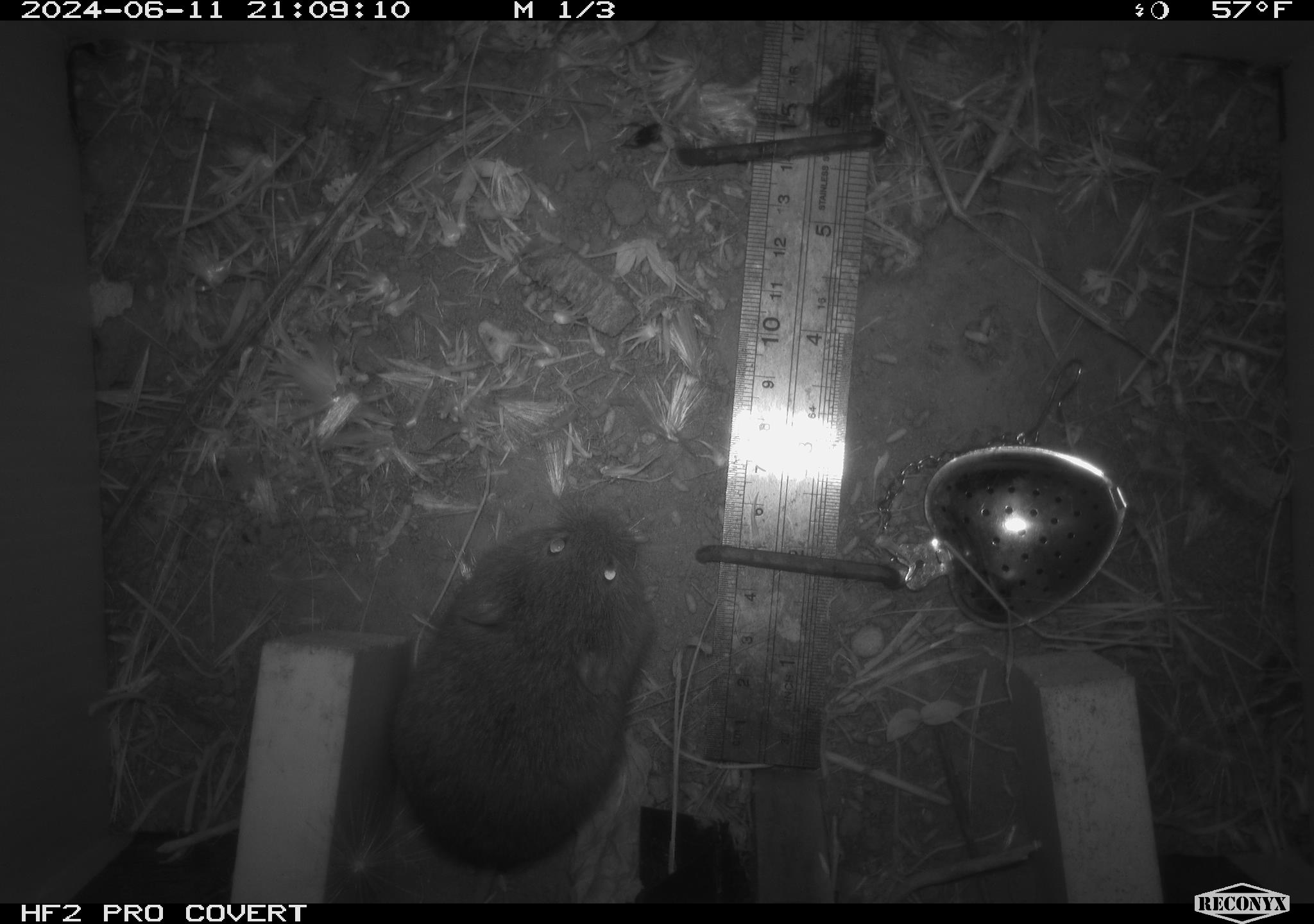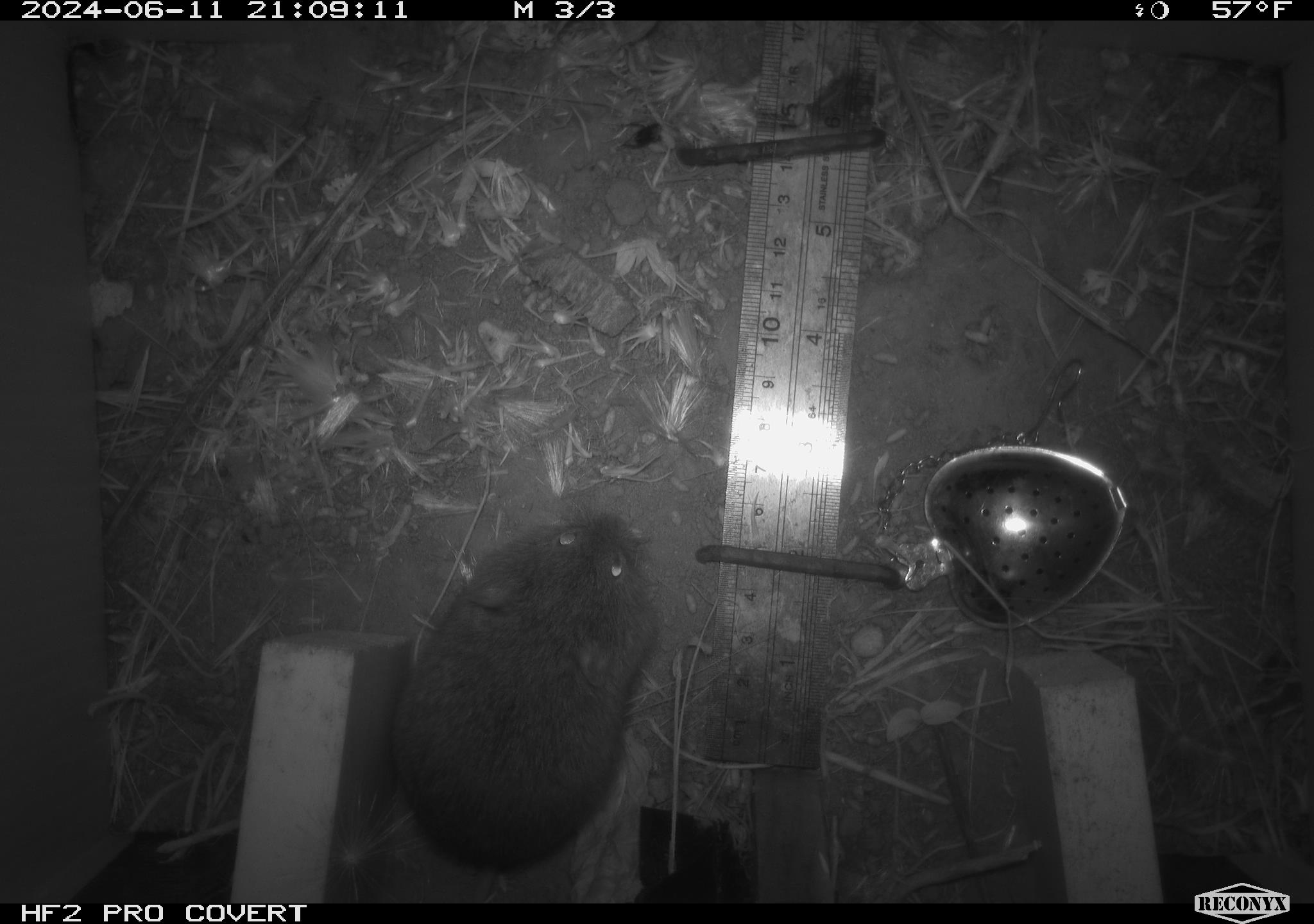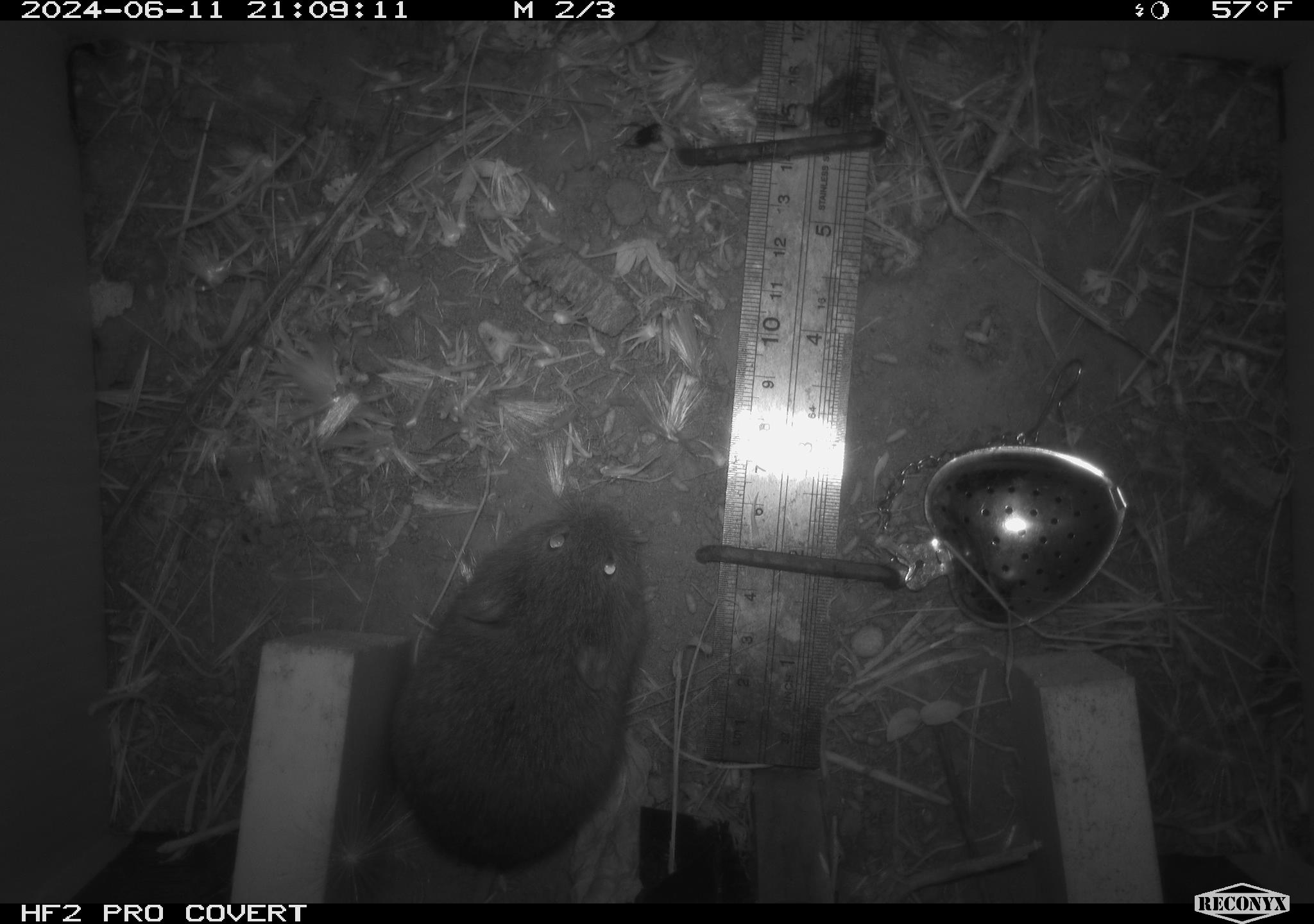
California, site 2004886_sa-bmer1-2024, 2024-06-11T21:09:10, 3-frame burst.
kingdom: Animalia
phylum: Chordata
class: Mammalia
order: Rodentia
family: Cricetidae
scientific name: Cricetidae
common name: hamsters, voles, lemmings, and allies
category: cricetidae family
Cricetidae family (hamsters, voles, lemmings, and allies) (Cricetidae).